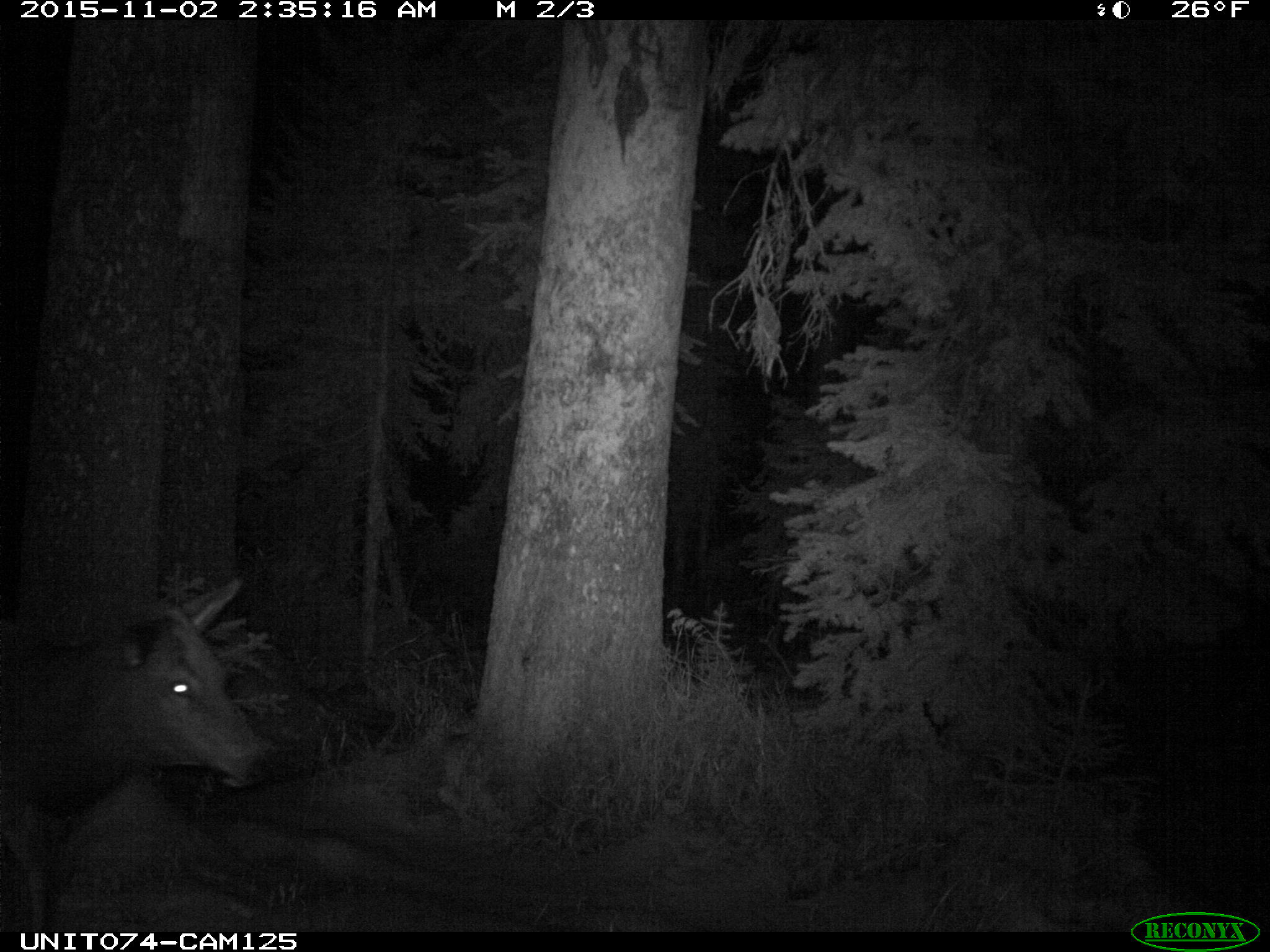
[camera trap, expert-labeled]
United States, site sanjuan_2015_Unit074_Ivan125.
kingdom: Animalia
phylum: Chordata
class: Mammalia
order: Artiodactyla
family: Cervidae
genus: Cervus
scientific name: Cervus elaphus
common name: red deer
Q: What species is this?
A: Cervus elaphus (red deer).